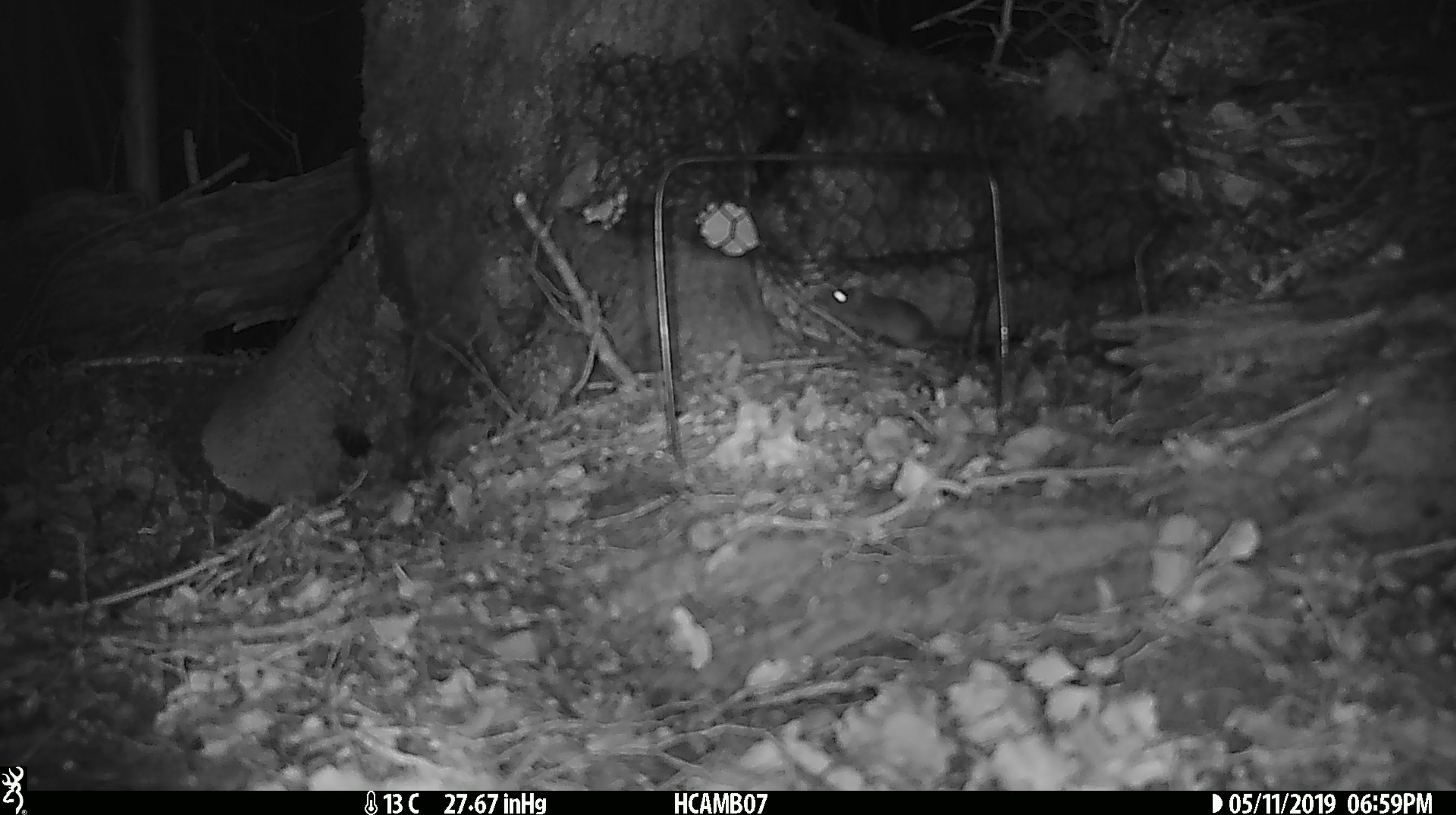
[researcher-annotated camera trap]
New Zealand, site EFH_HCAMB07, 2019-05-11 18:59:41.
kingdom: Animalia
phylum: Chordata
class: Mammalia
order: Rodentia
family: Muridae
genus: Mus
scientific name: Mus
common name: mouse